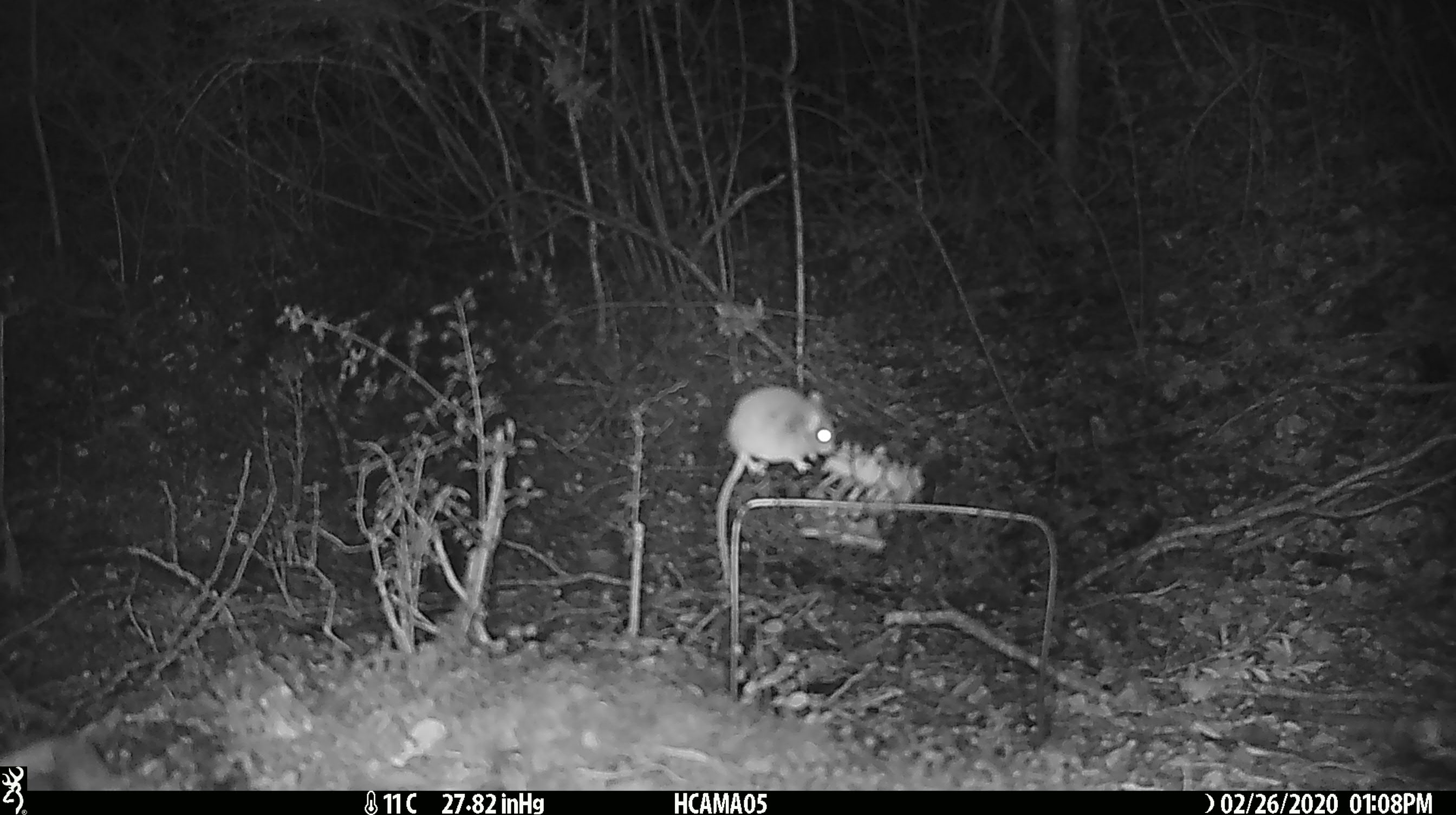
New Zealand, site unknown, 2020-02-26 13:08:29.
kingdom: Animalia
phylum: Chordata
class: Mammalia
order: Rodentia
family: Muridae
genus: Mus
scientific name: Mus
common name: mouse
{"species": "mouse (Mus)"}